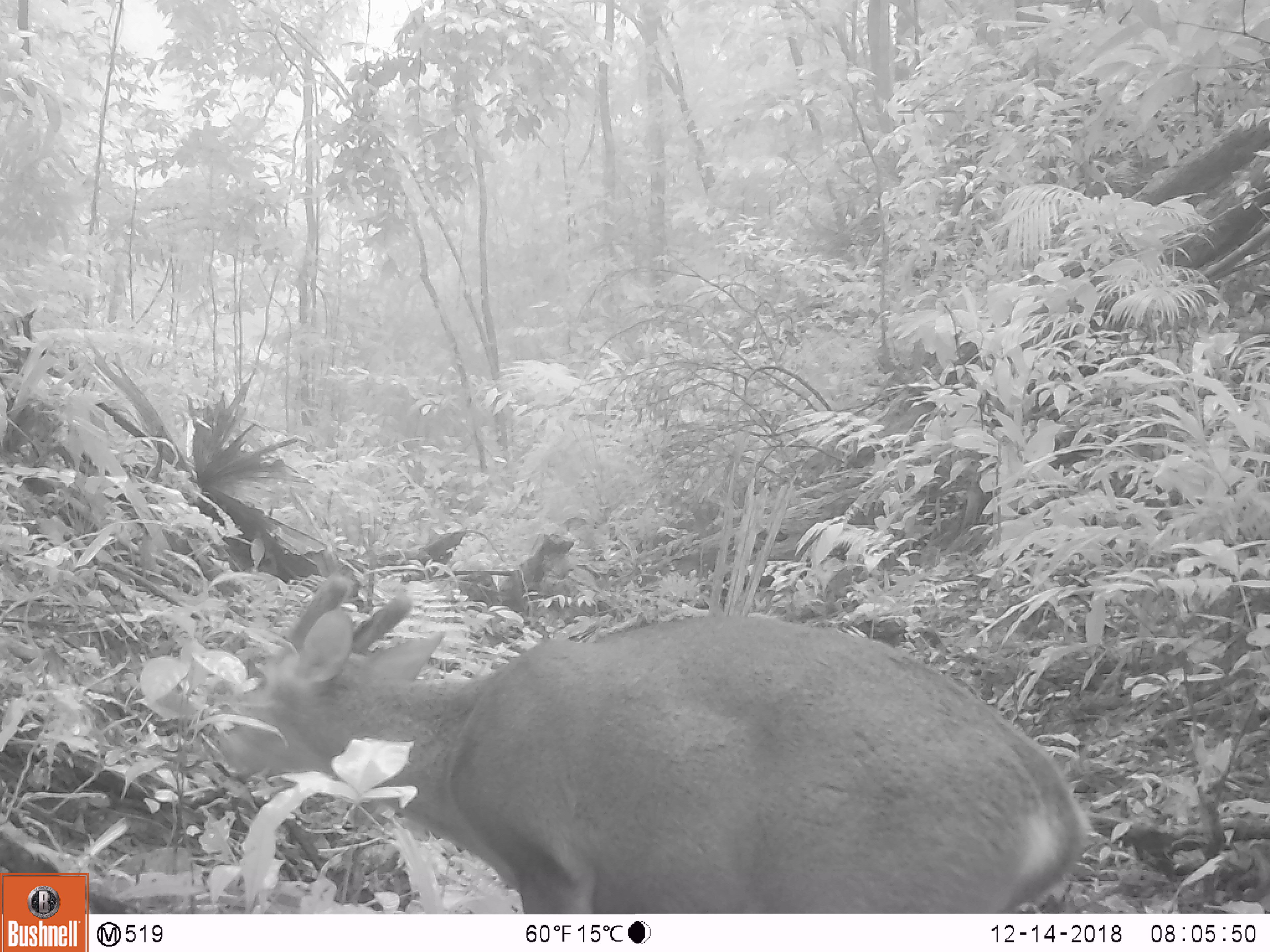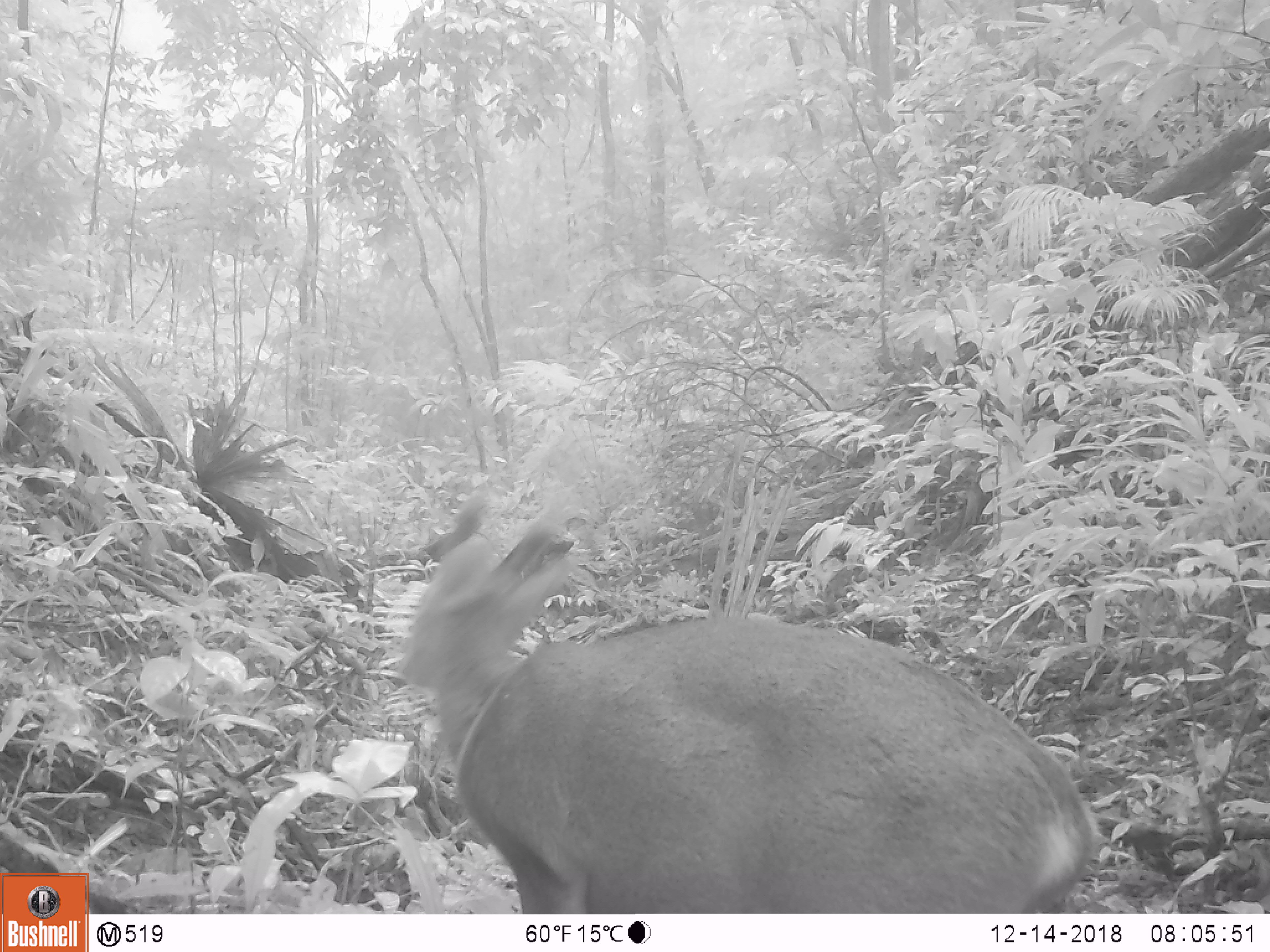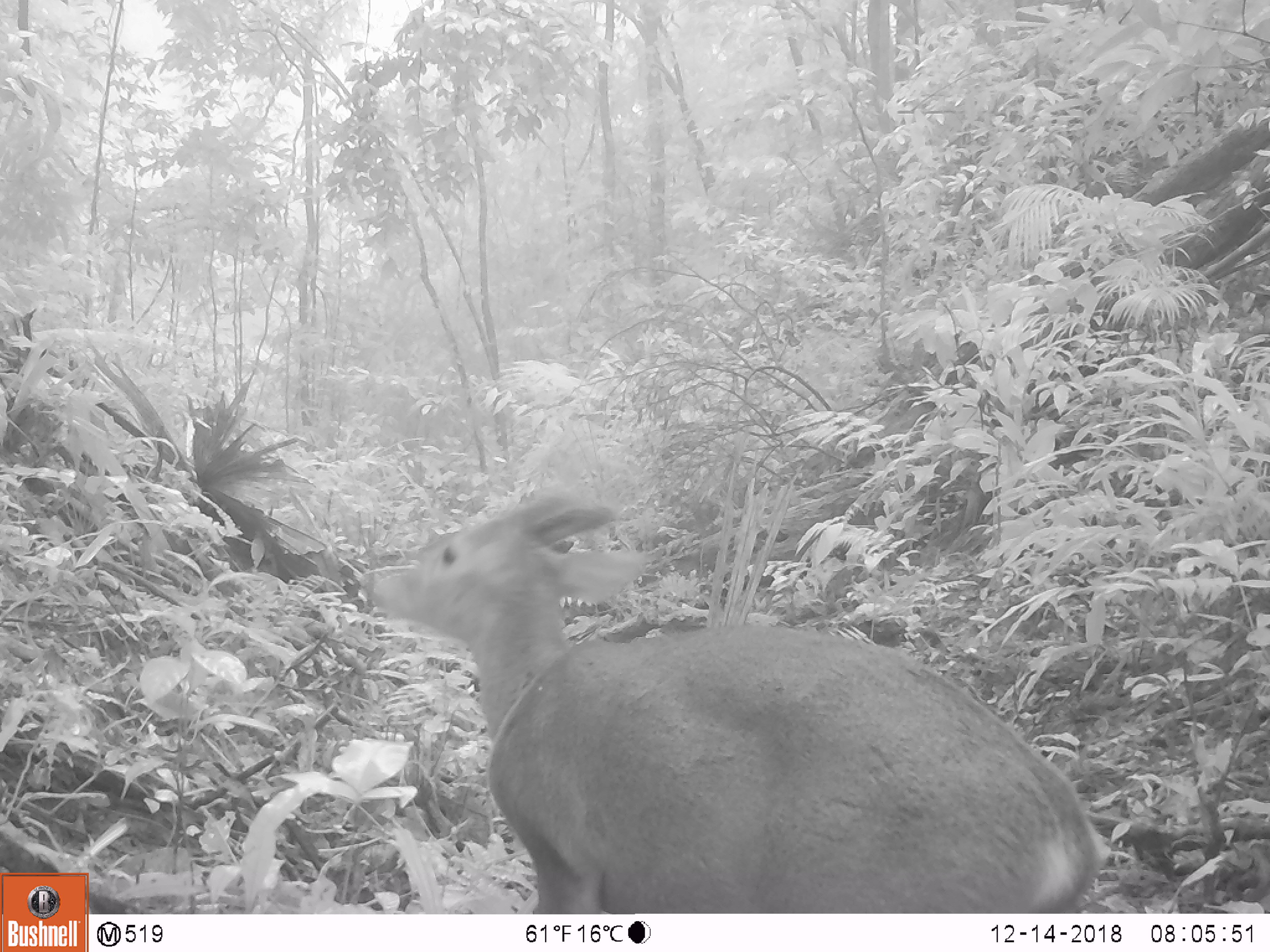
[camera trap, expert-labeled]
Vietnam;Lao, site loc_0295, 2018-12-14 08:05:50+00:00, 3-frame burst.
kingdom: Animalia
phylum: Chordata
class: Mammalia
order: Artiodactyla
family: Cervidae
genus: Muntiacus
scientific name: Muntiacus vuquangensis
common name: large-antlered muntjac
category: large antlered muntjac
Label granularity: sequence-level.